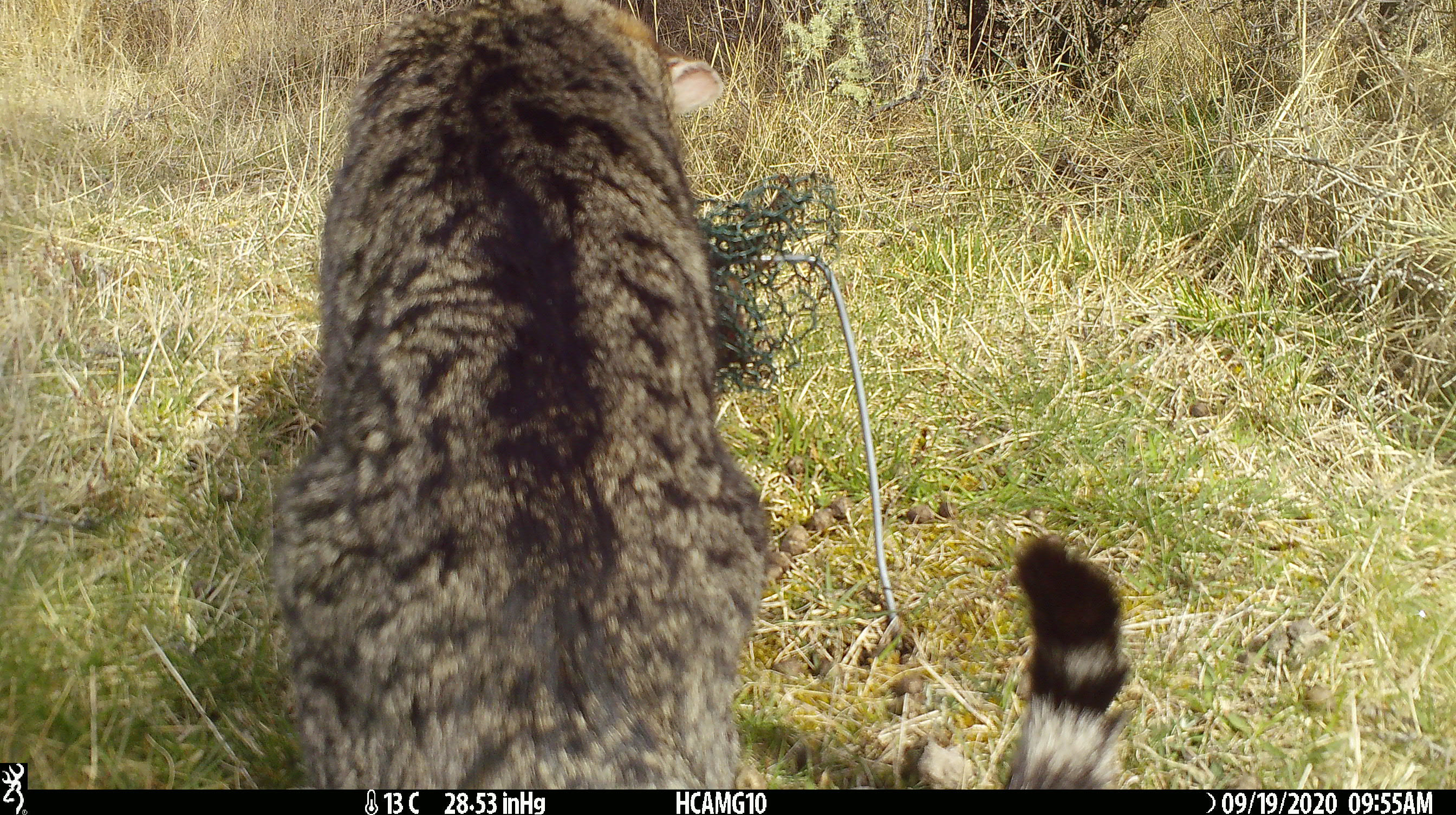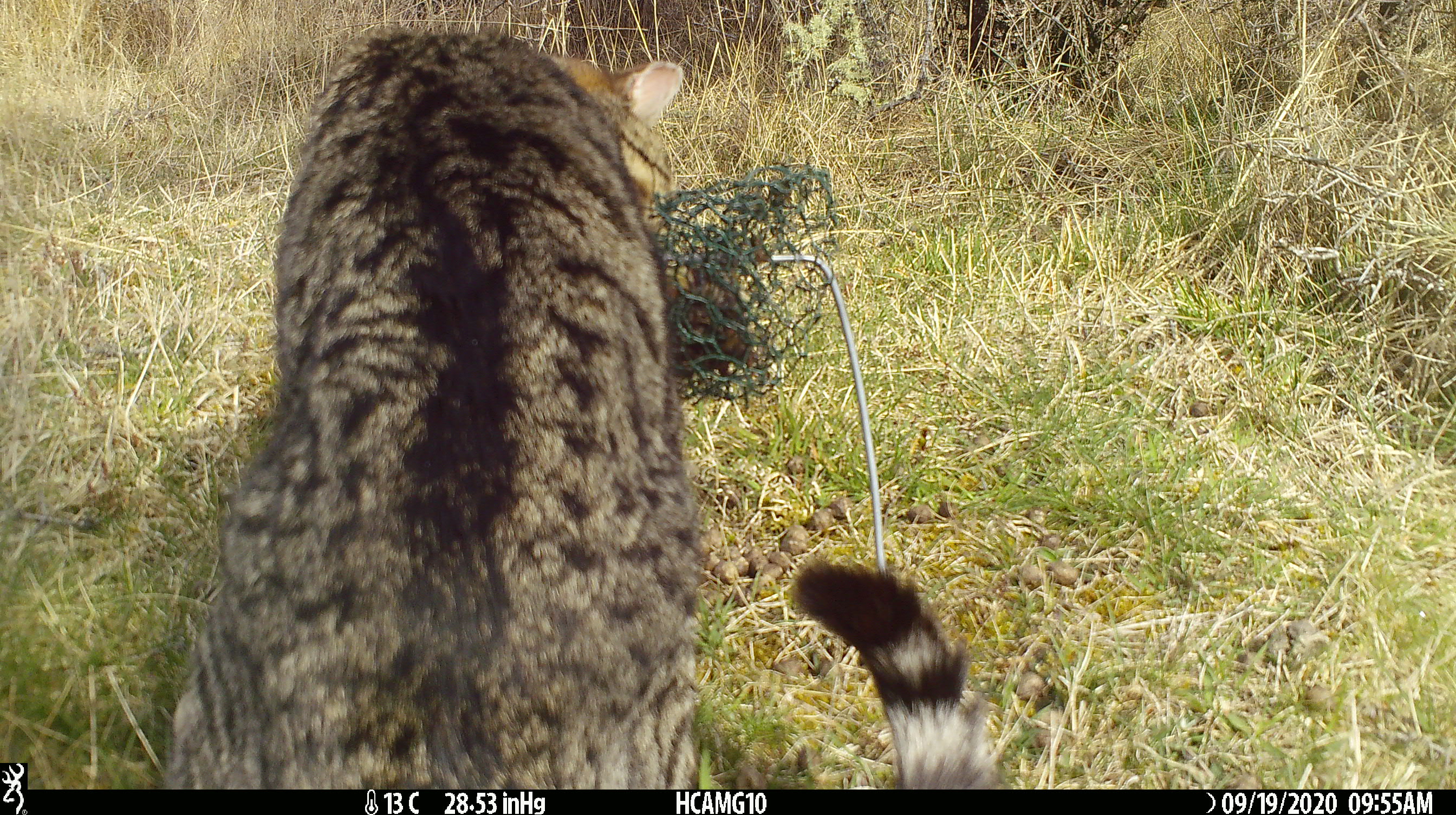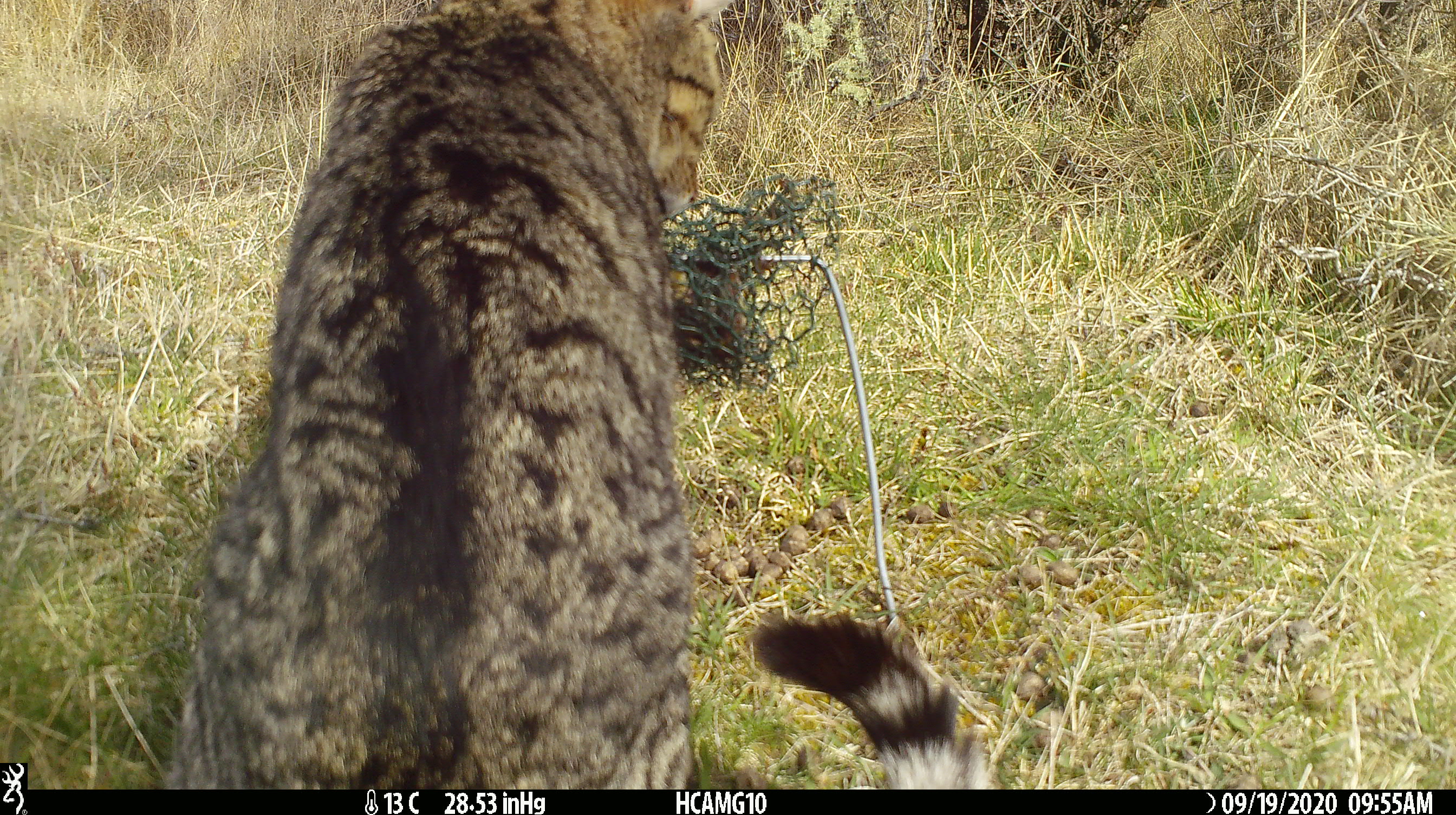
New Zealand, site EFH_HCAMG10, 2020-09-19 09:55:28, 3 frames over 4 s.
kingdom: Animalia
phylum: Chordata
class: Mammalia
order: Carnivora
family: Felidae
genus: Felis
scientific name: Felis catus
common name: domestic cat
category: cat